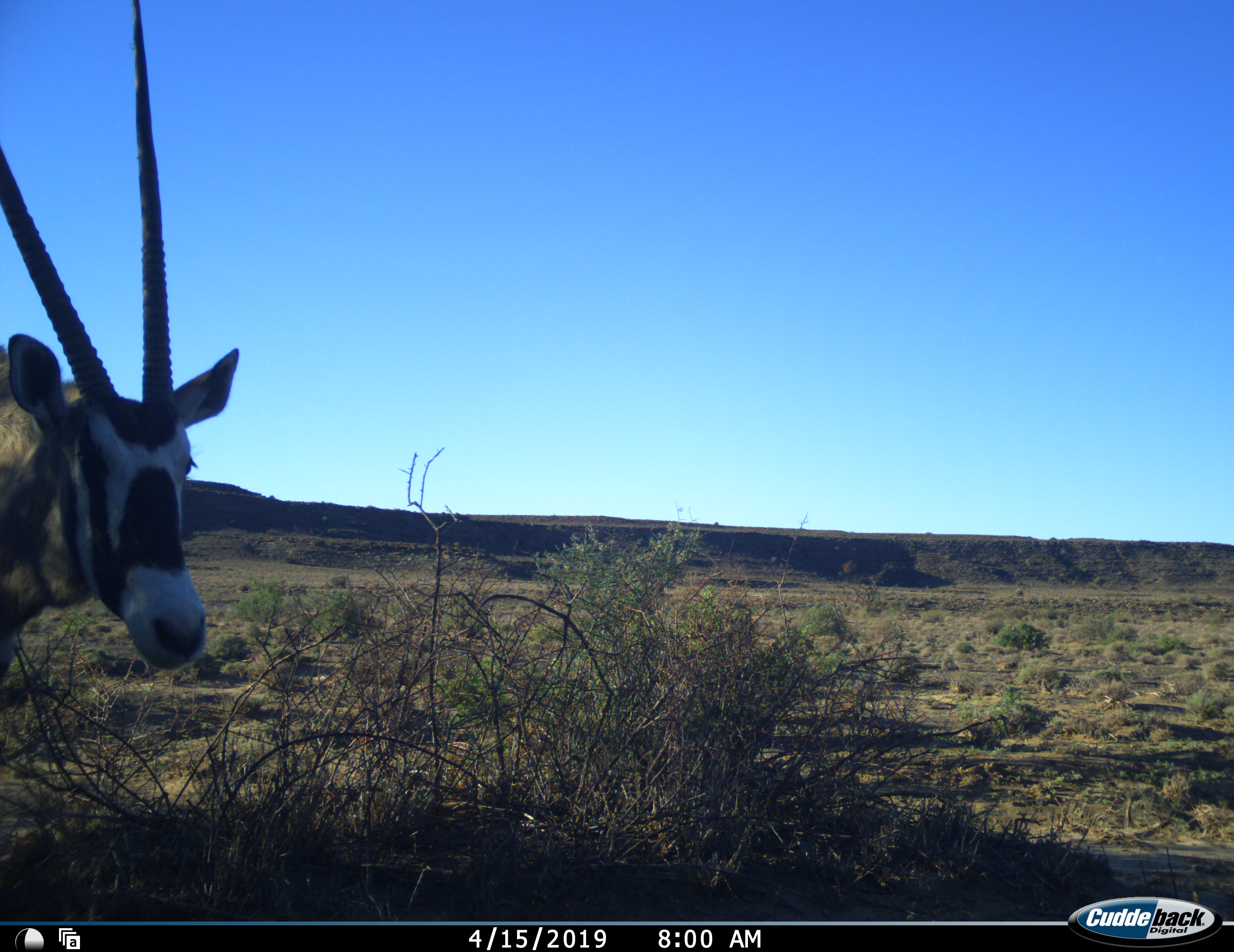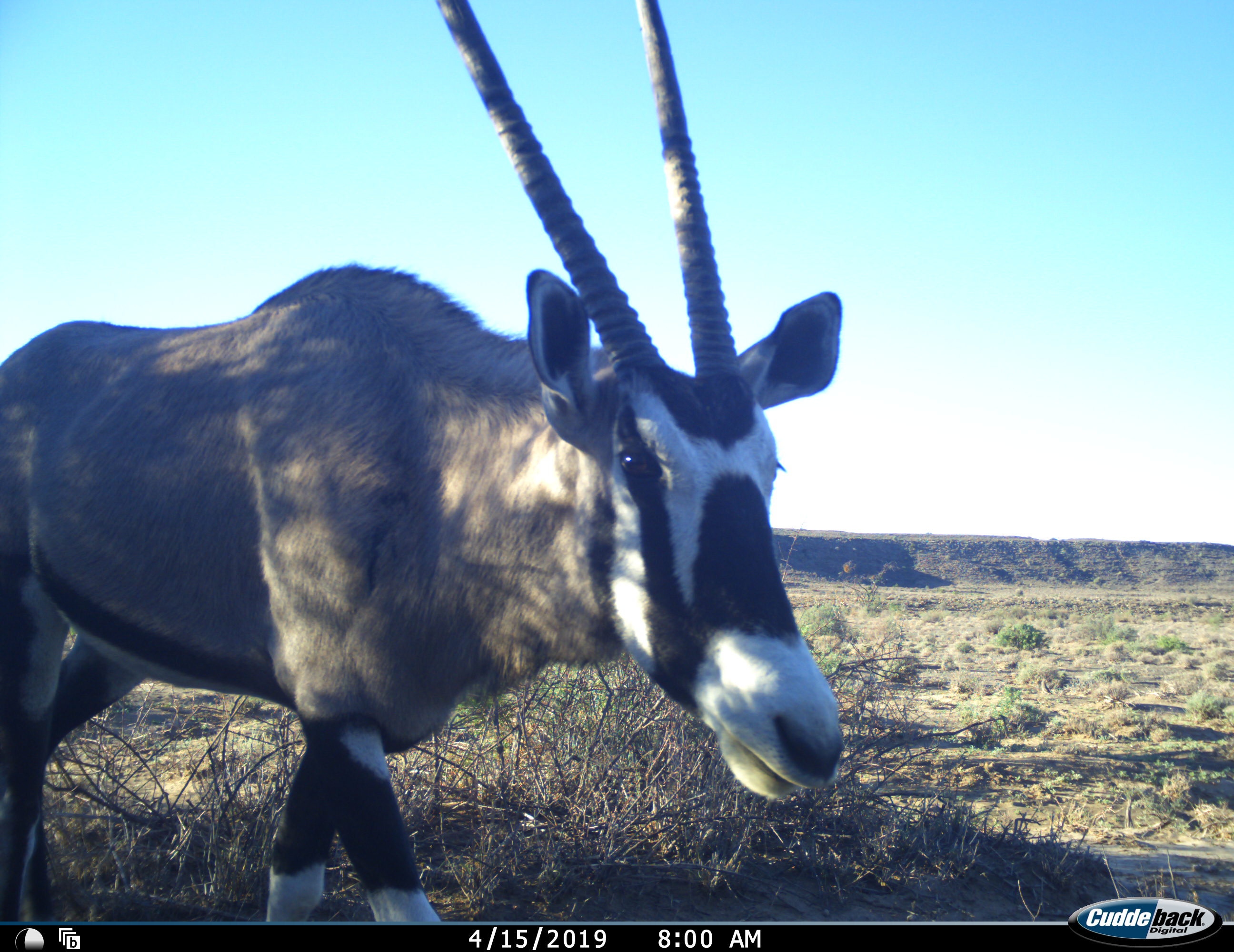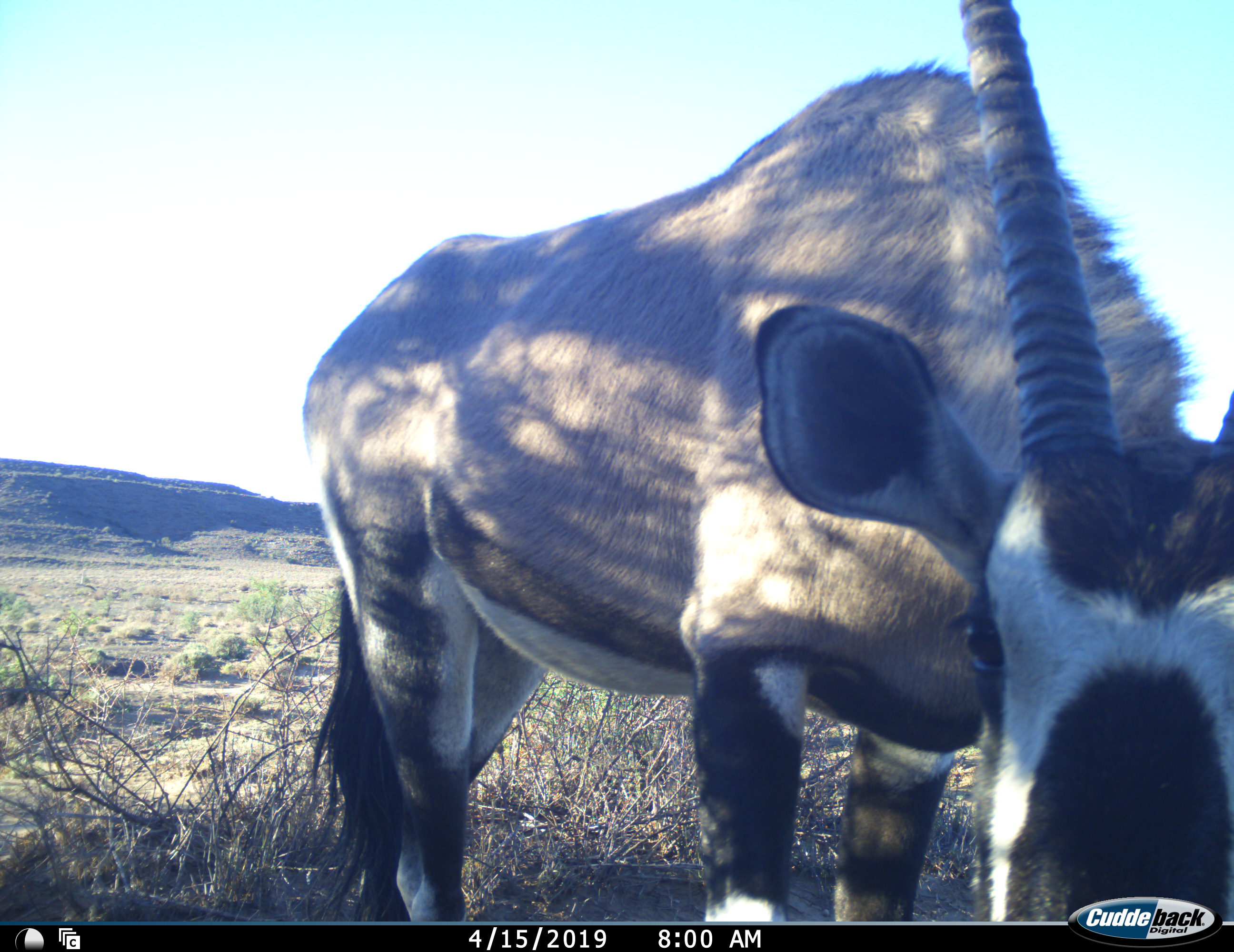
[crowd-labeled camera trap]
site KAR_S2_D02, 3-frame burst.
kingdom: Animalia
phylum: Chordata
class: Mammalia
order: Artiodactyla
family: Bovidae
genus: Oryx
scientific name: Oryx gazella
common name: gemsbok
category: oryx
Oryx (gemsbok) (Oryx gazella), count 1. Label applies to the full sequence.